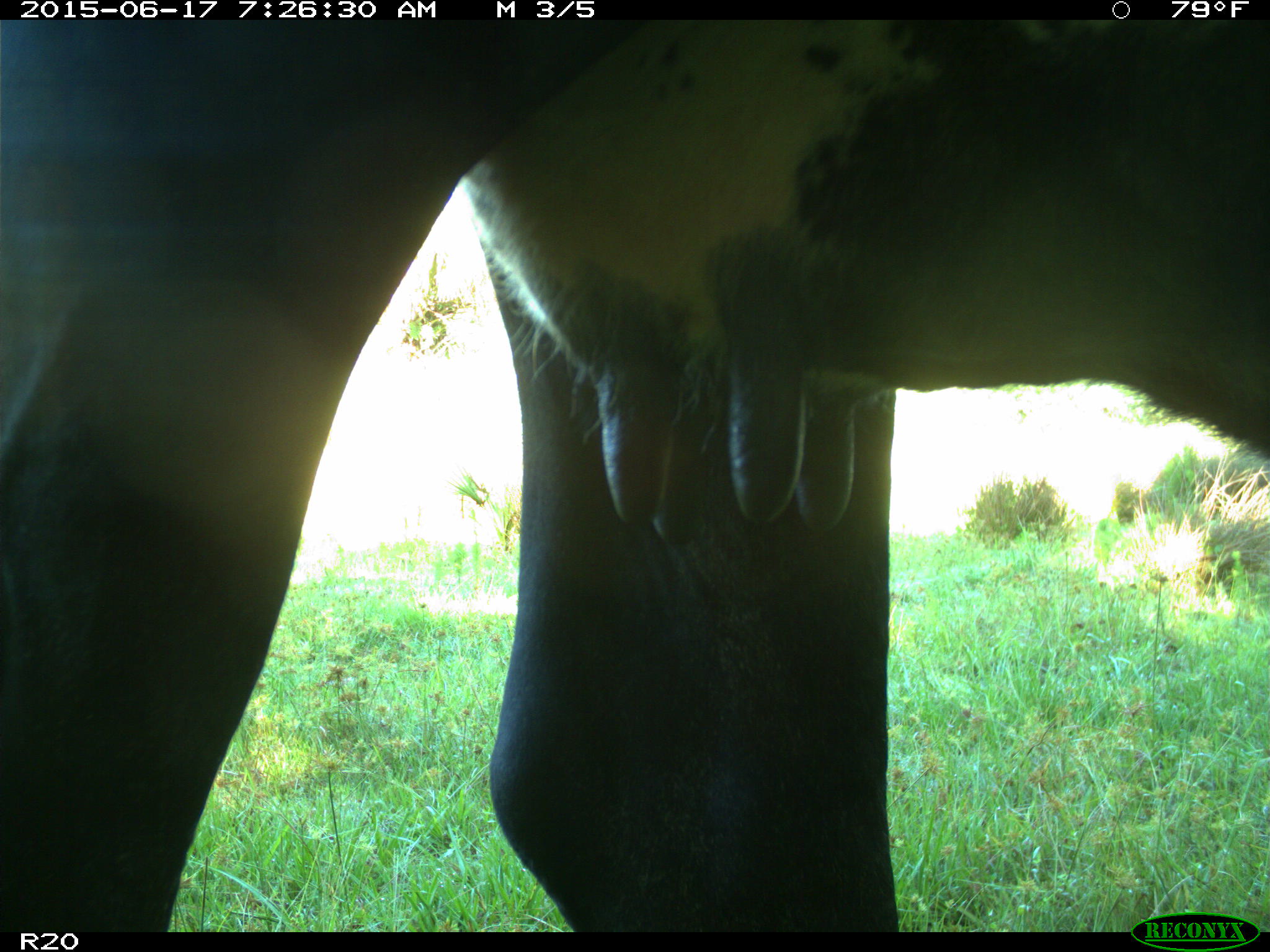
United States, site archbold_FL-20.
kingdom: Animalia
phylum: Chordata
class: Mammalia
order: Artiodactyla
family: Bovidae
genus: Bos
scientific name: Bos taurus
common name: domestic cow